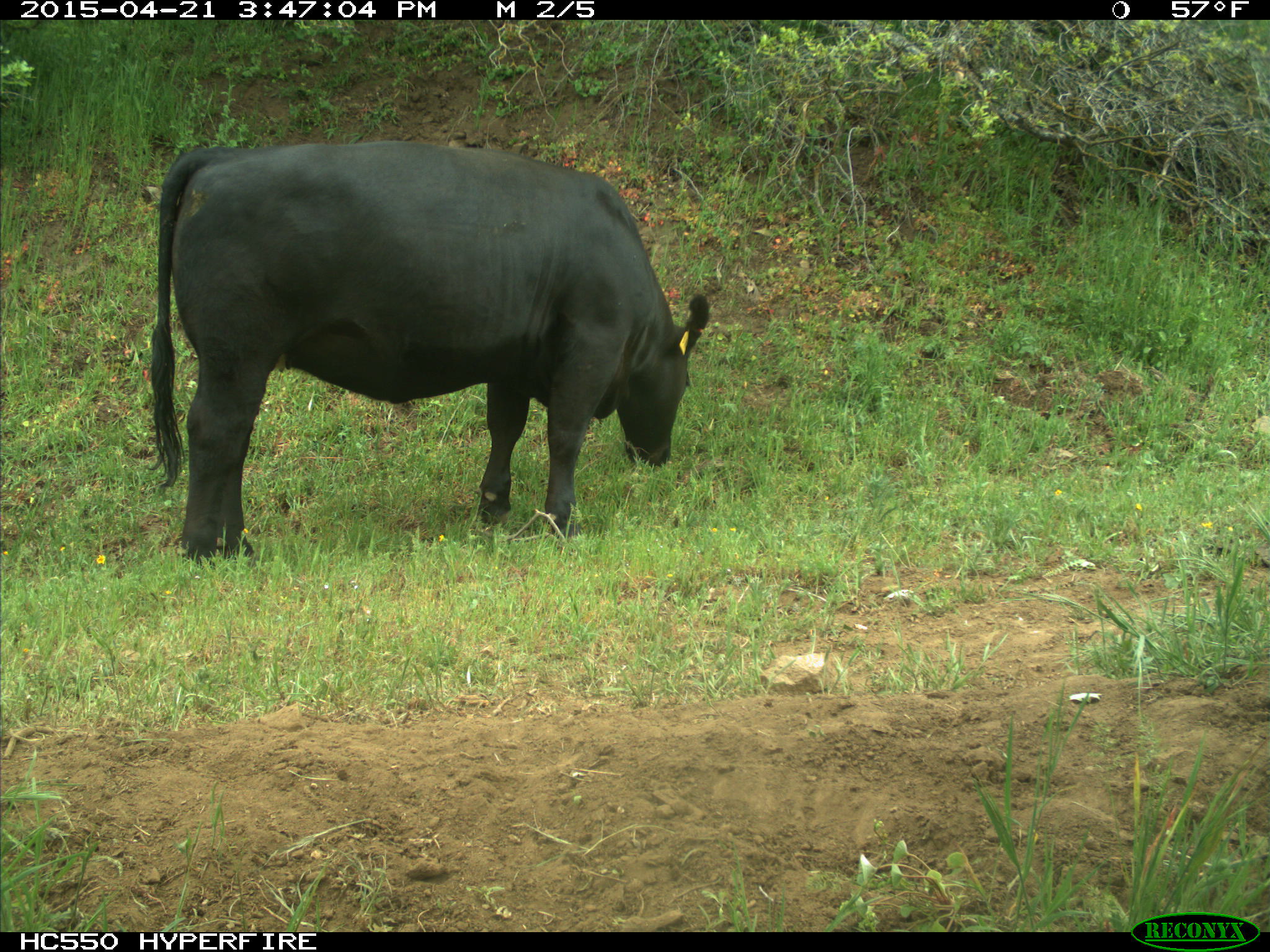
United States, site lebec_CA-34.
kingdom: Animalia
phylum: Chordata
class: Mammalia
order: Artiodactyla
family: Bovidae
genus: Bos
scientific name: Bos taurus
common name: domestic cow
Bos taurus (domestic cow).